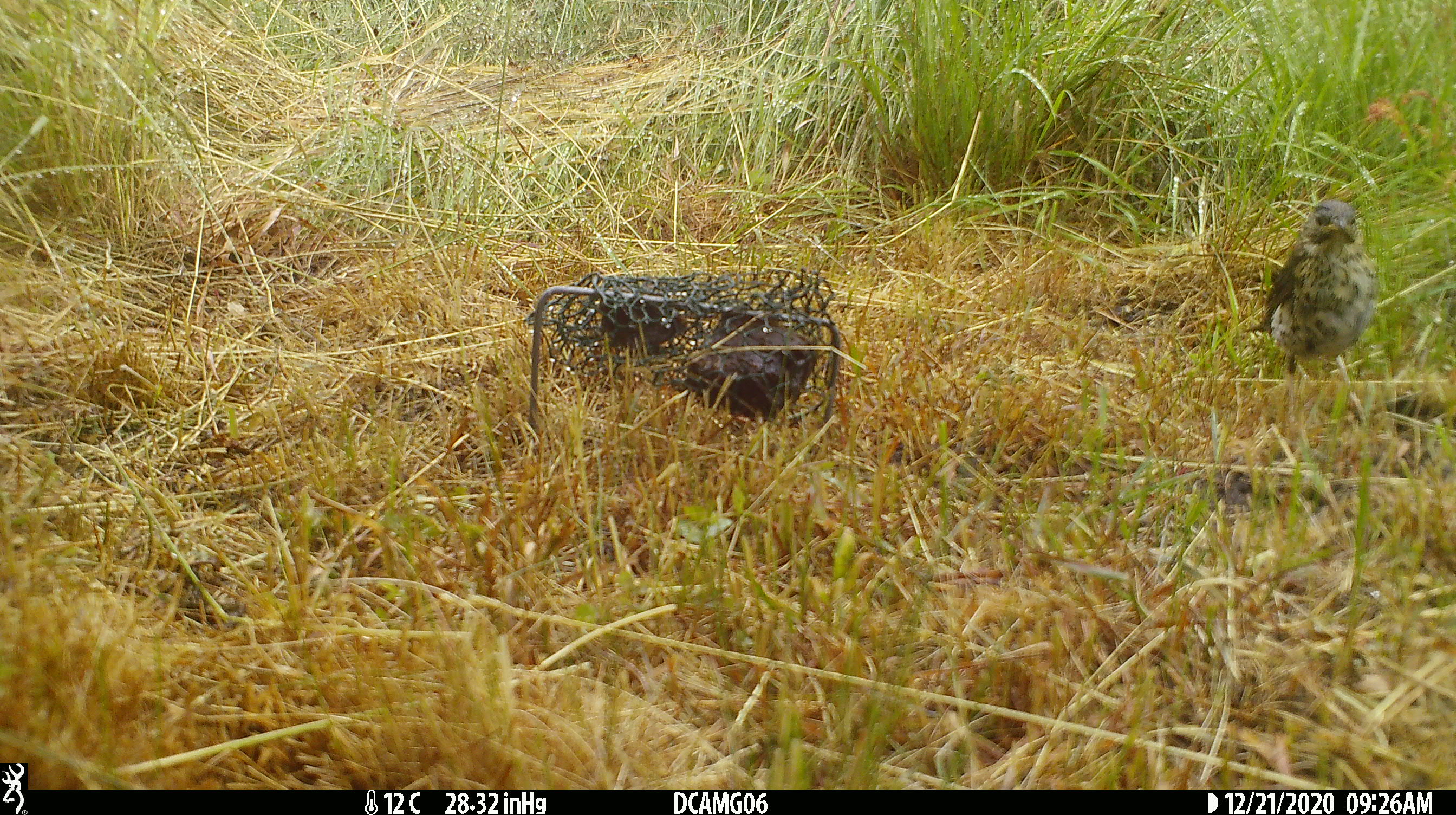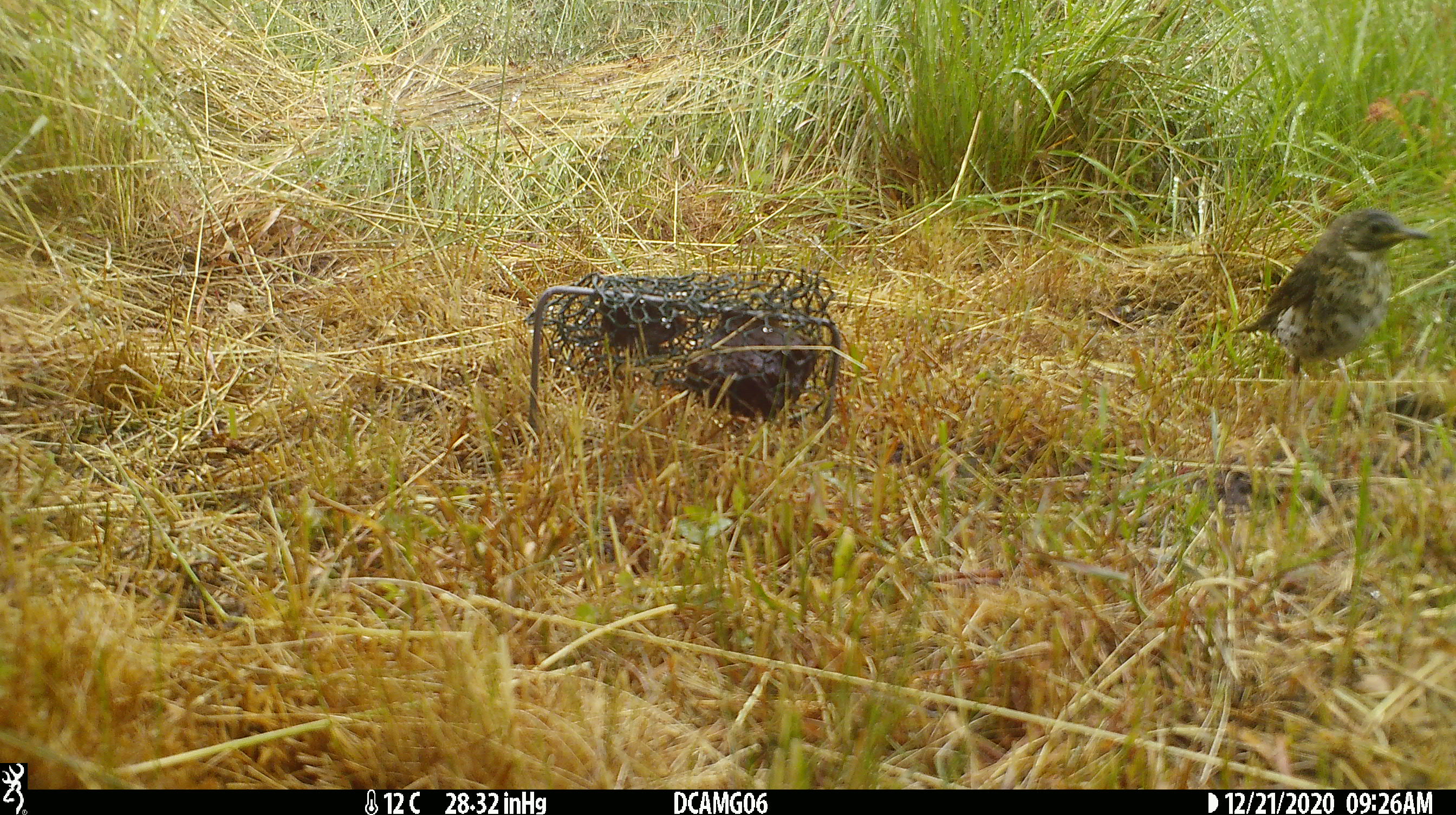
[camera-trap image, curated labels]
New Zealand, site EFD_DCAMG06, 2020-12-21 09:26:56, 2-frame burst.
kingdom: Animalia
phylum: Chordata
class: Aves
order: Passeriformes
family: Turdidae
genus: Turdus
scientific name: Turdus philomelos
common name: song thrush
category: thrush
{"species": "thrush (song thrush) (Turdus philomelos)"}